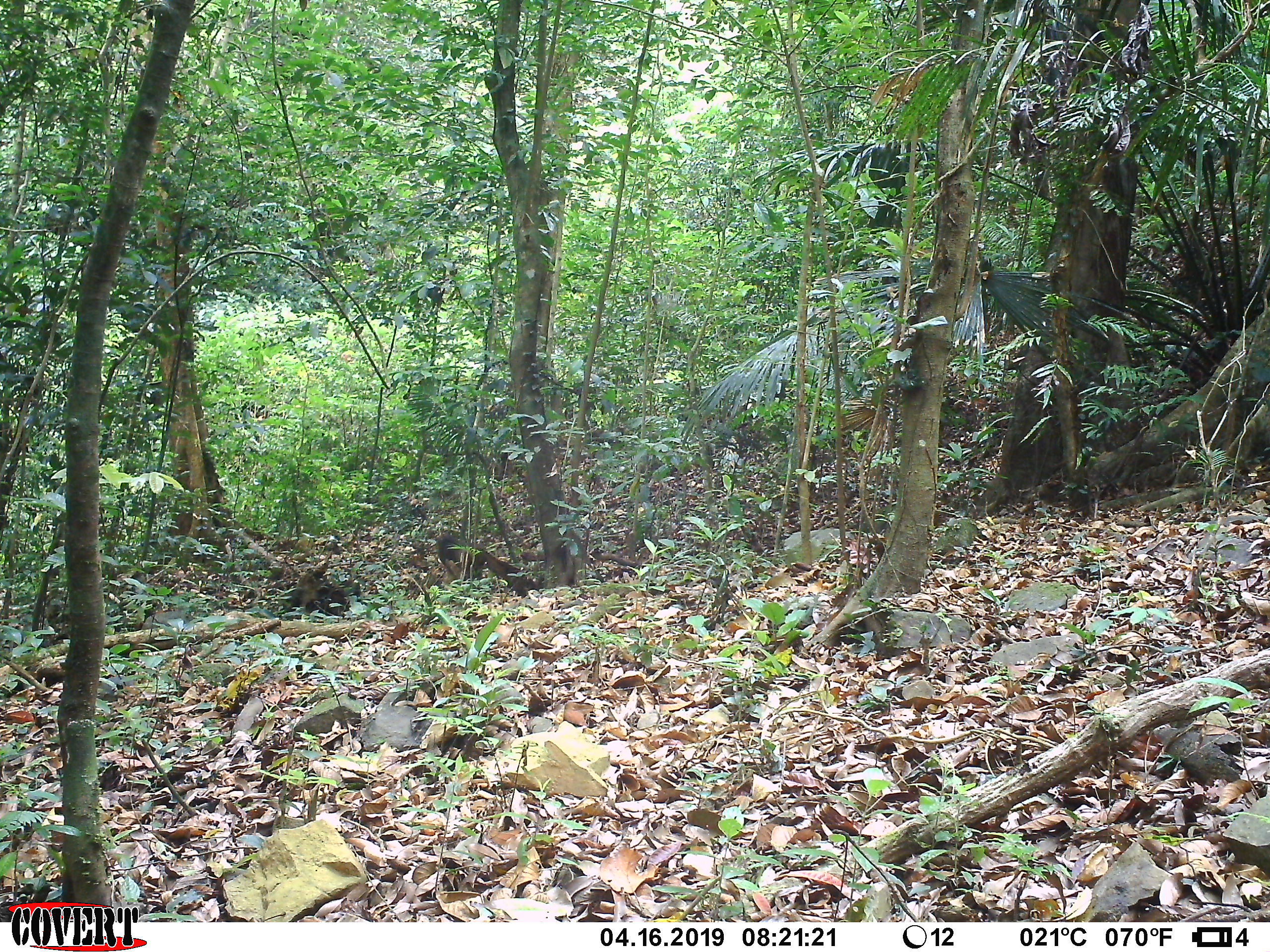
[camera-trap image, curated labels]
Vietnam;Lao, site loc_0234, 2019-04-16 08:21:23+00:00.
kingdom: Animalia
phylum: Chordata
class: Mammalia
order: Primates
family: Cercopithecidae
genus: Macaca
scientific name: Macaca arctoides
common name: stump-tailed macaque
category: stump tailed macaque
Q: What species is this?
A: Stump tailed macaque (stump-tailed macaque) (Macaca arctoides).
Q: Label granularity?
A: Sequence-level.